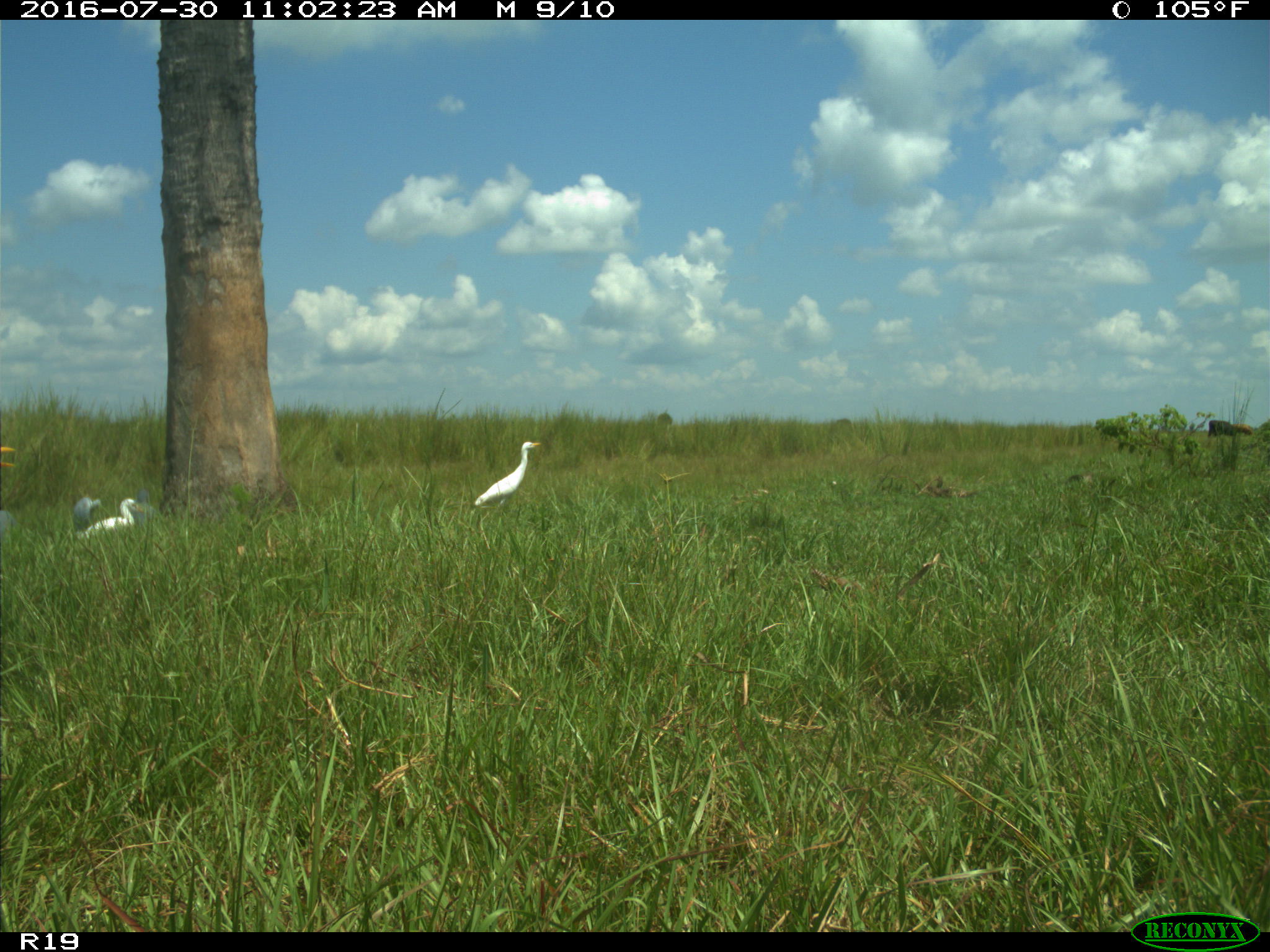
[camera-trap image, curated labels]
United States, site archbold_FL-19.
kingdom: Animalia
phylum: Chordata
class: Aves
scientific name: Aves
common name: birds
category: unidentified bird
Unidentified bird (birds) (Aves).